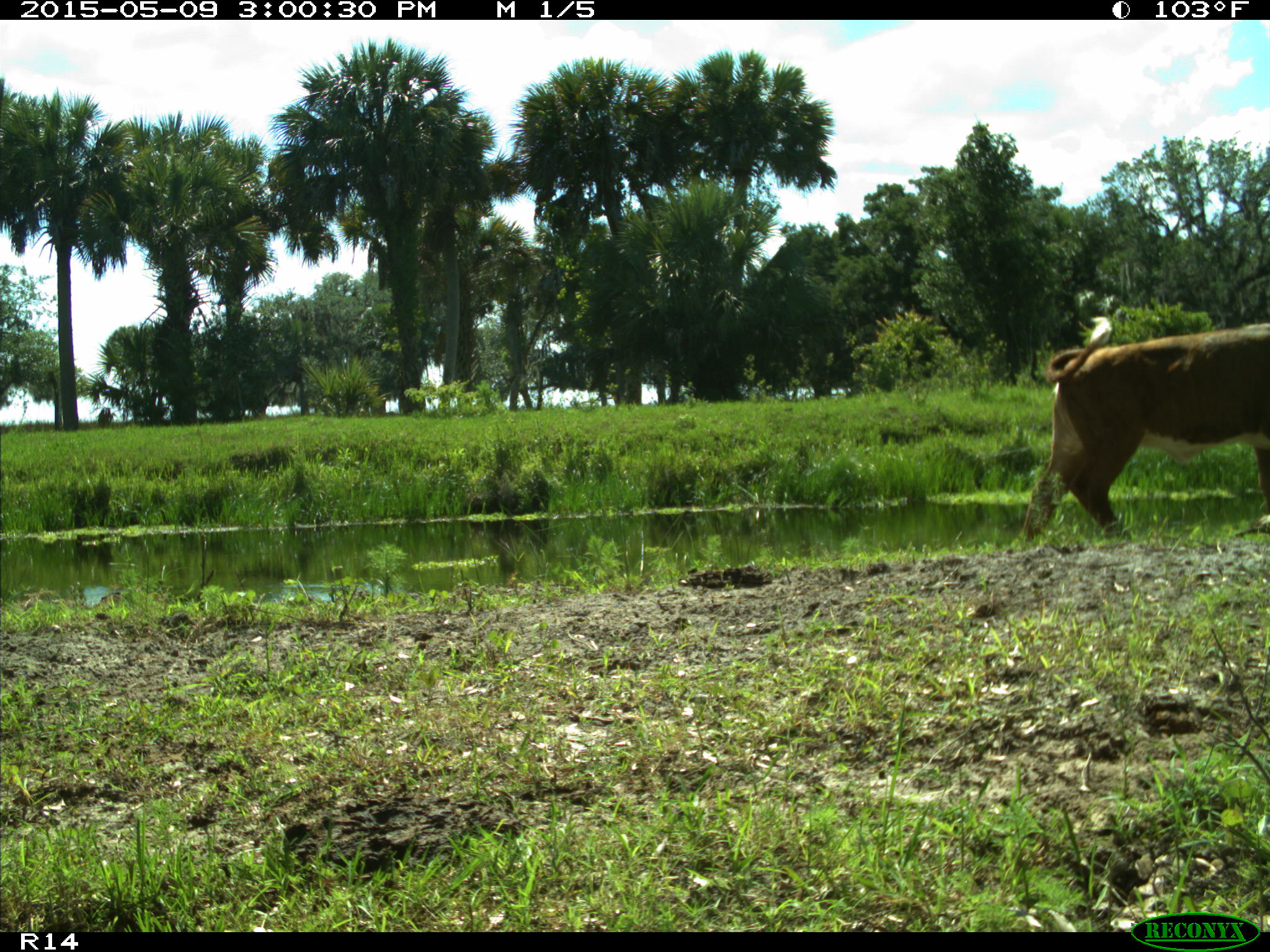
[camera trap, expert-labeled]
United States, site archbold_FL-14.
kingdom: Animalia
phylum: Chordata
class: Mammalia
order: Artiodactyla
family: Bovidae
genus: Bos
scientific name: Bos taurus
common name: domestic cow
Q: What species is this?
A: Bos taurus (domestic cow).